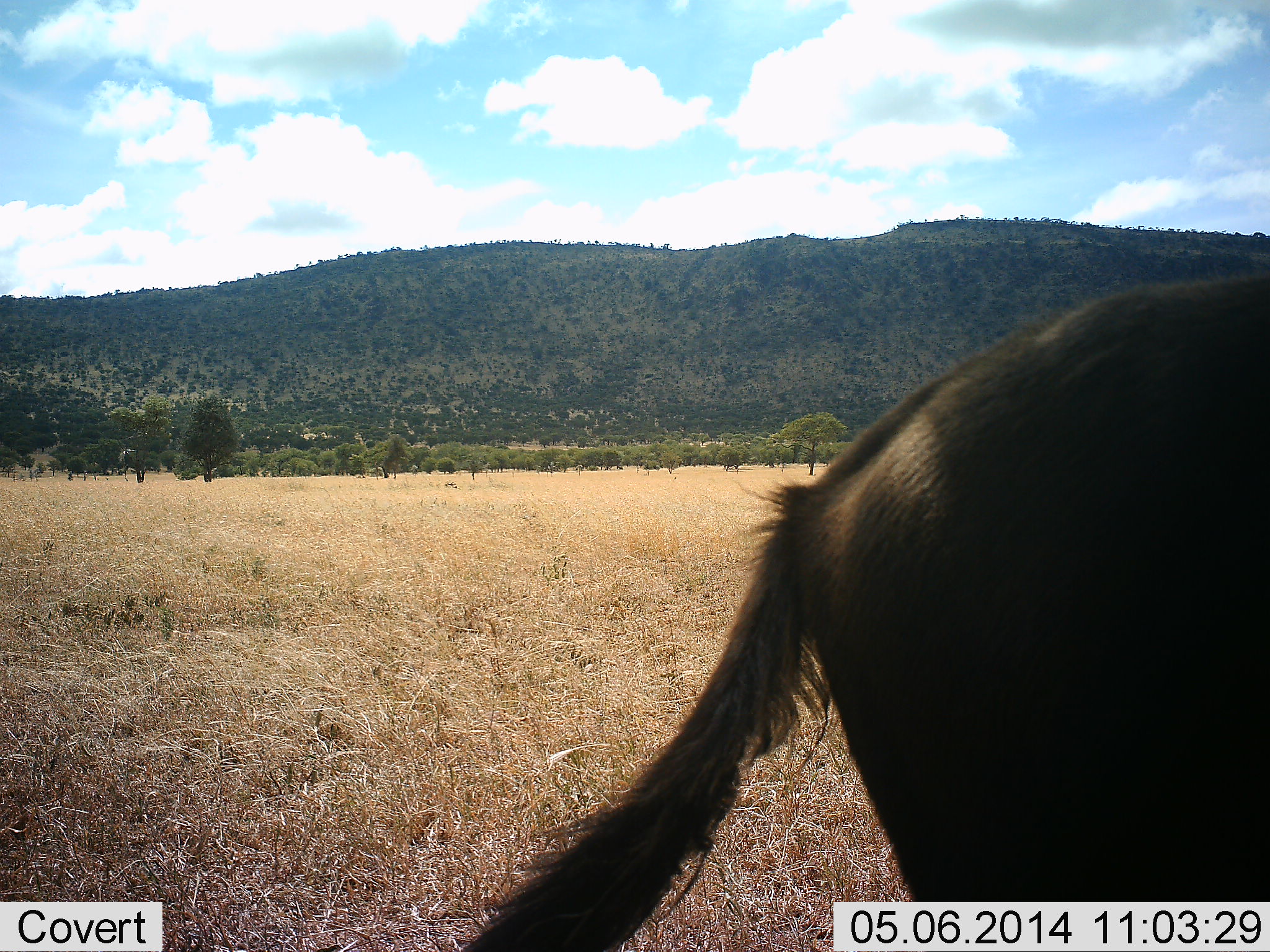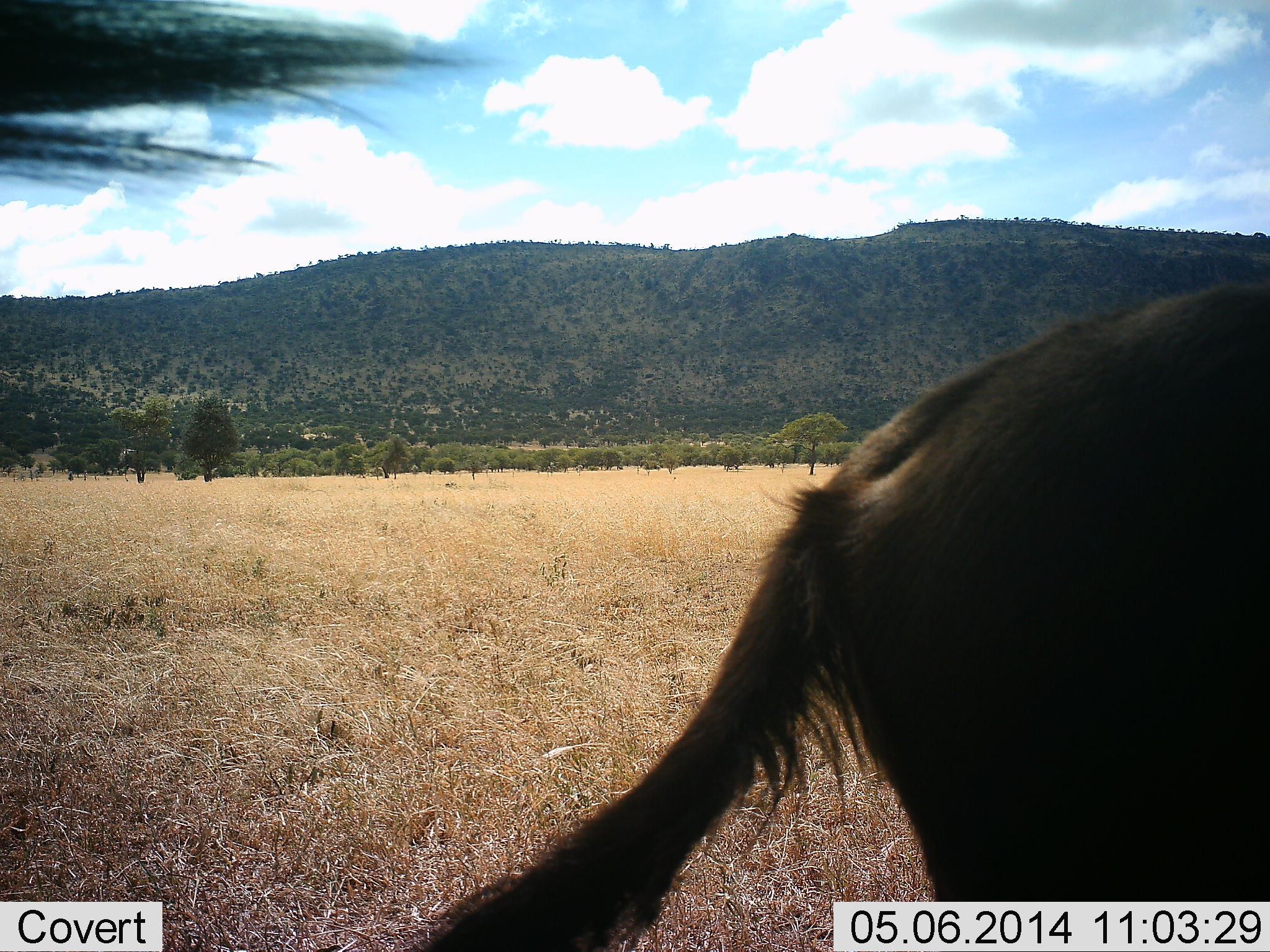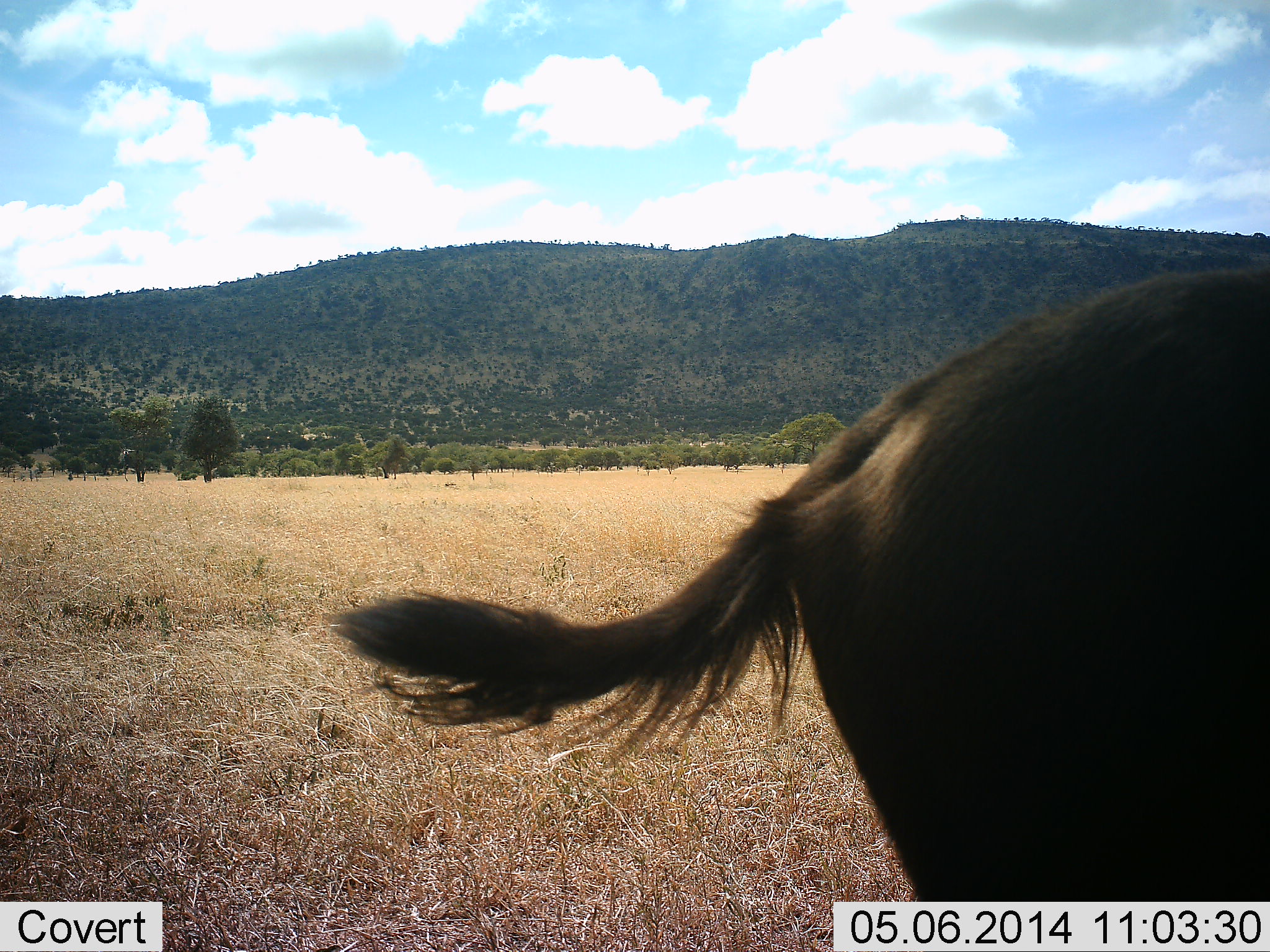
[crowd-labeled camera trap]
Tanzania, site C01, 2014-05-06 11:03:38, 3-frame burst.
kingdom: Animalia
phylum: Chordata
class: Mammalia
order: Artiodactyla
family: Bovidae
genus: Connochaetes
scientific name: Connochaetes taurinus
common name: blue wildebeest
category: wildebeest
Wildebeest (blue wildebeest) (Connochaetes taurinus), count 2. Behavior (volunteer vote fractions): standing 70%, resting 0%, moving 30%, interacting 0%. Young present (vote fraction): 10%. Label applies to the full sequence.